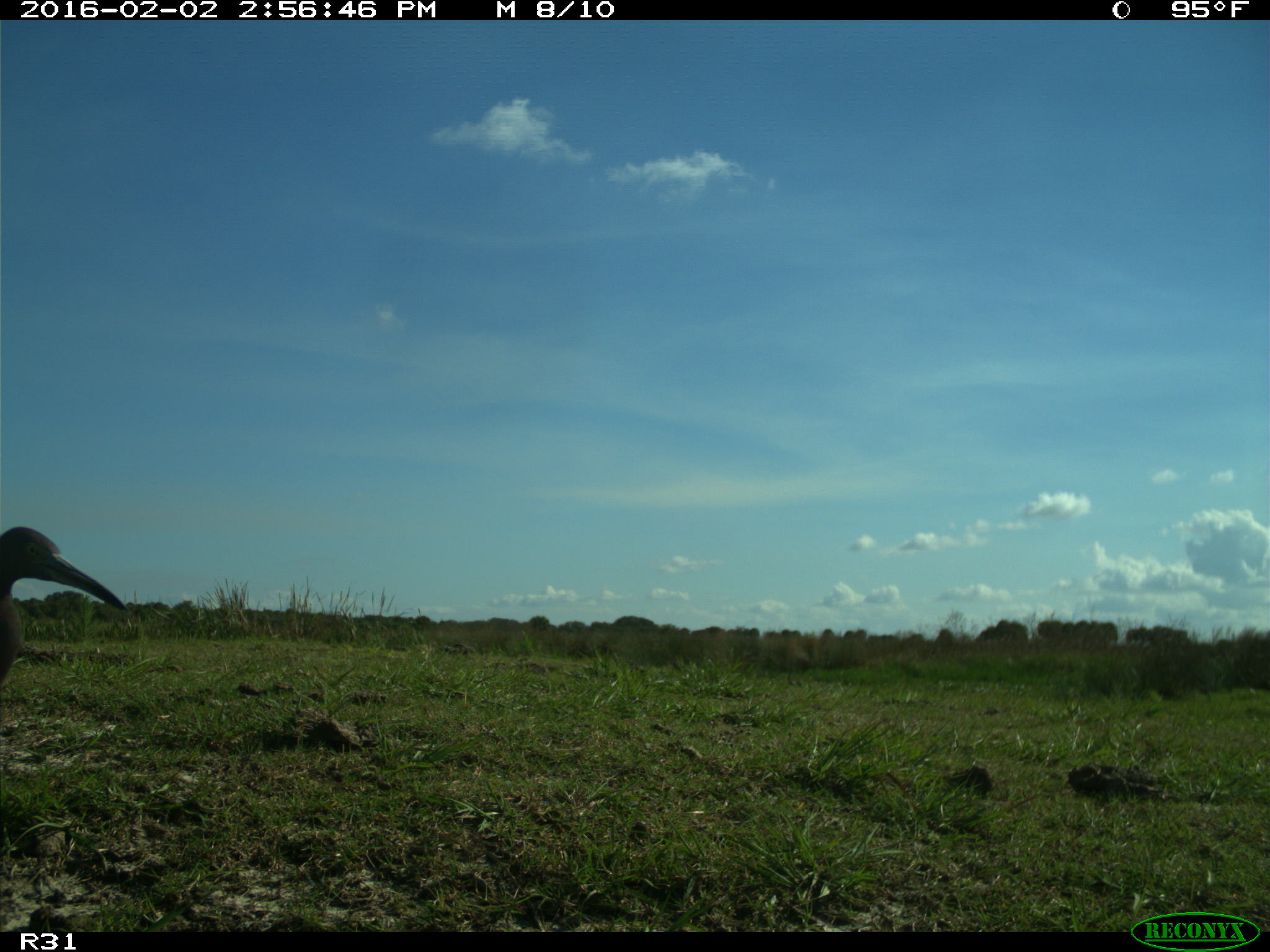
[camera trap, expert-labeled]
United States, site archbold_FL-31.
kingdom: Animalia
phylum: Chordata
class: Aves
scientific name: Aves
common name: birds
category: unidentified bird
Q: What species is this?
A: Unidentified bird (birds) (Aves).